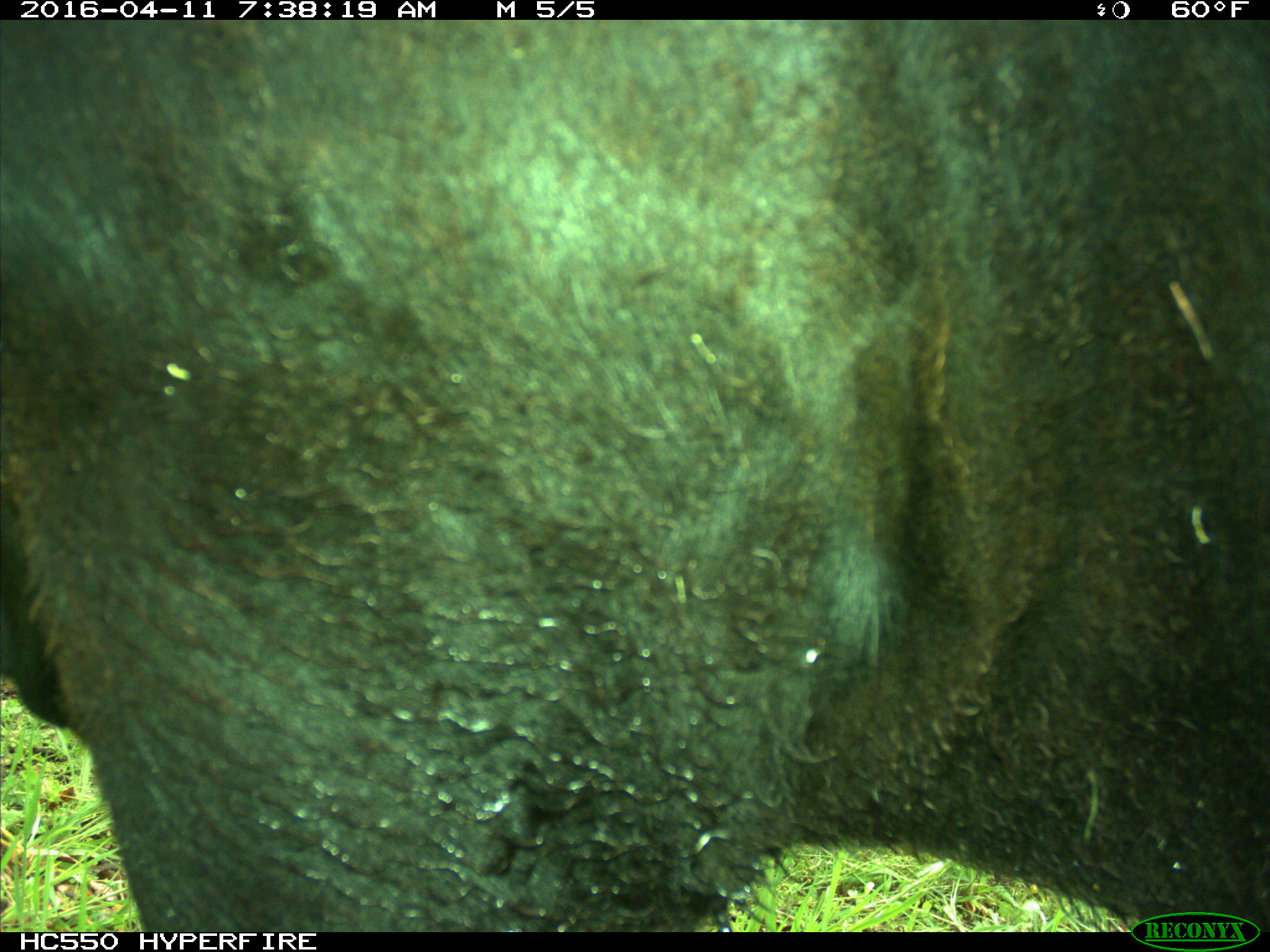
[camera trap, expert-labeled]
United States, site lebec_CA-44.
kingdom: Animalia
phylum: Chordata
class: Mammalia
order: Artiodactyla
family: Bovidae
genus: Bos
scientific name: Bos taurus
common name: domestic cow